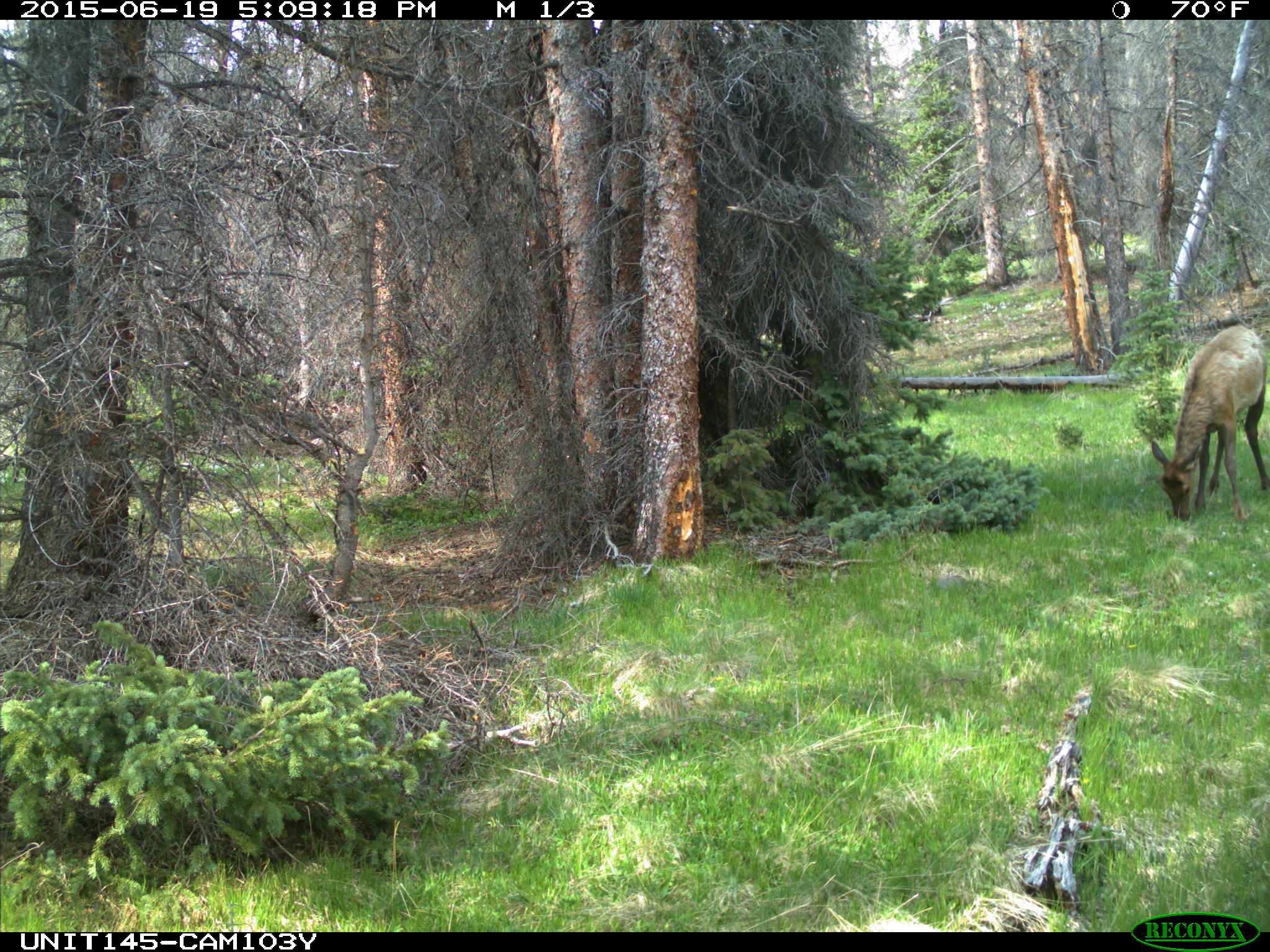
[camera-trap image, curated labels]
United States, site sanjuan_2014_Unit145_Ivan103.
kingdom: Animalia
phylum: Chordata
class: Mammalia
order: Artiodactyla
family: Cervidae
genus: Cervus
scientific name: Cervus elaphus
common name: red deer